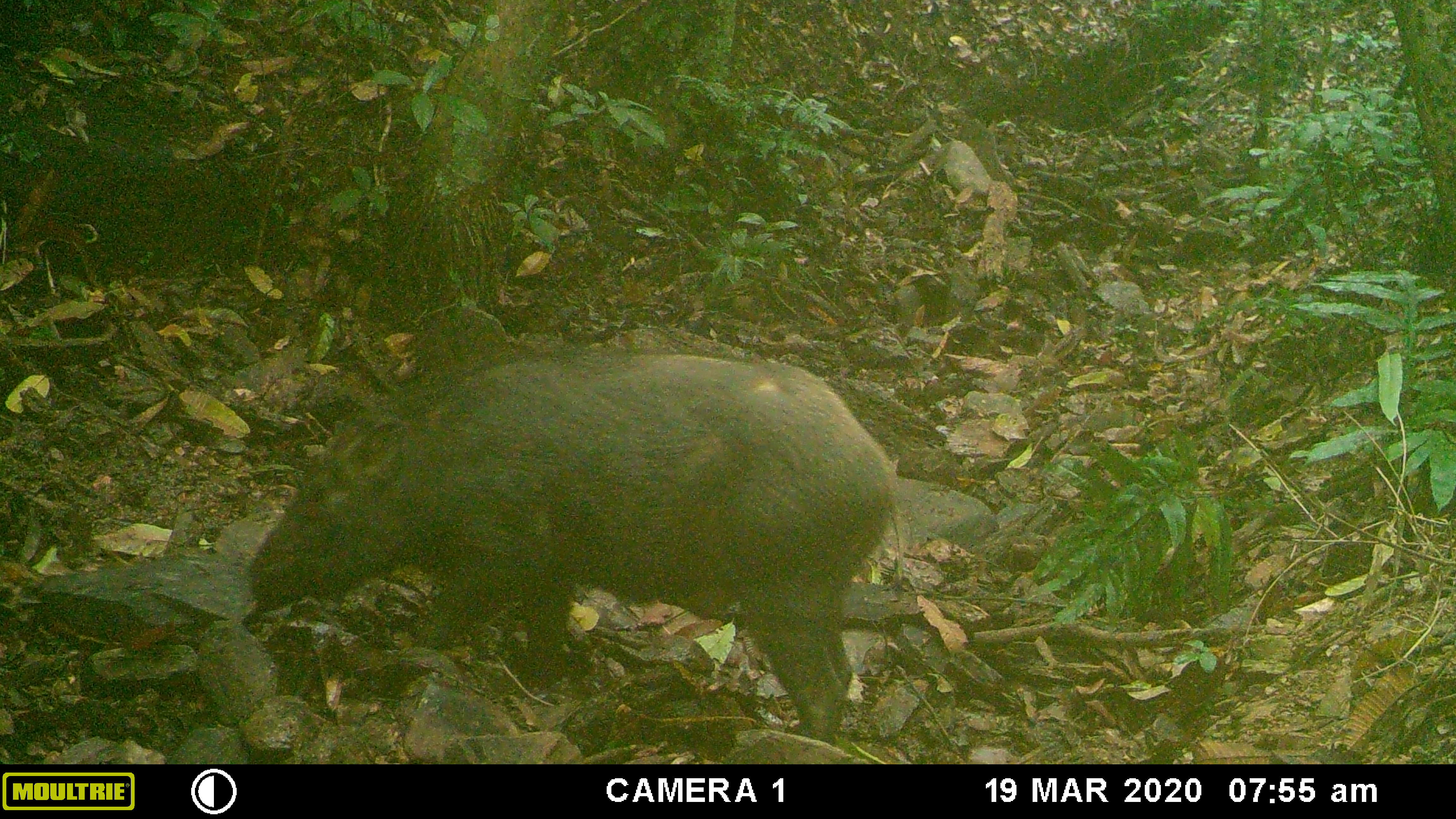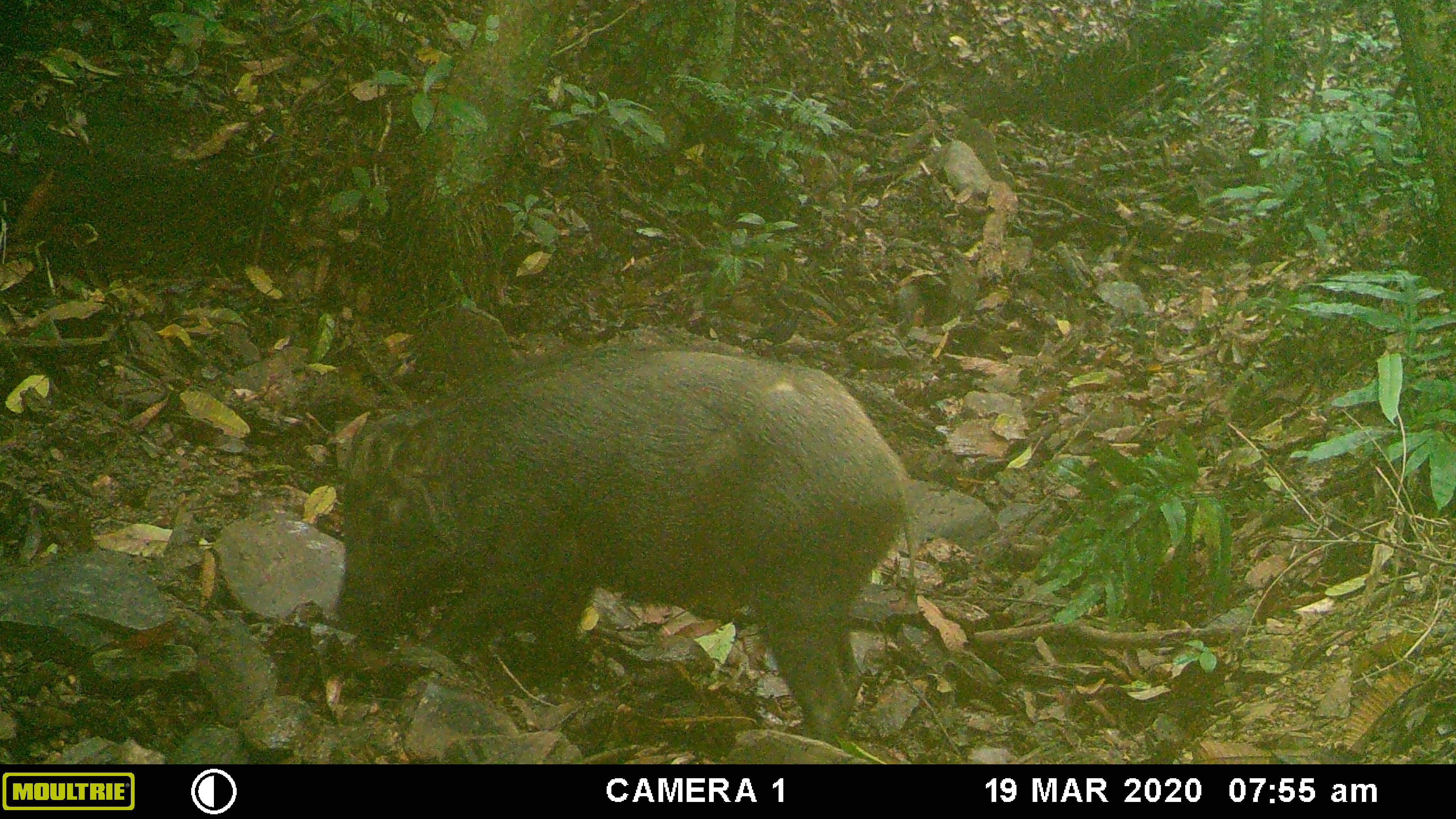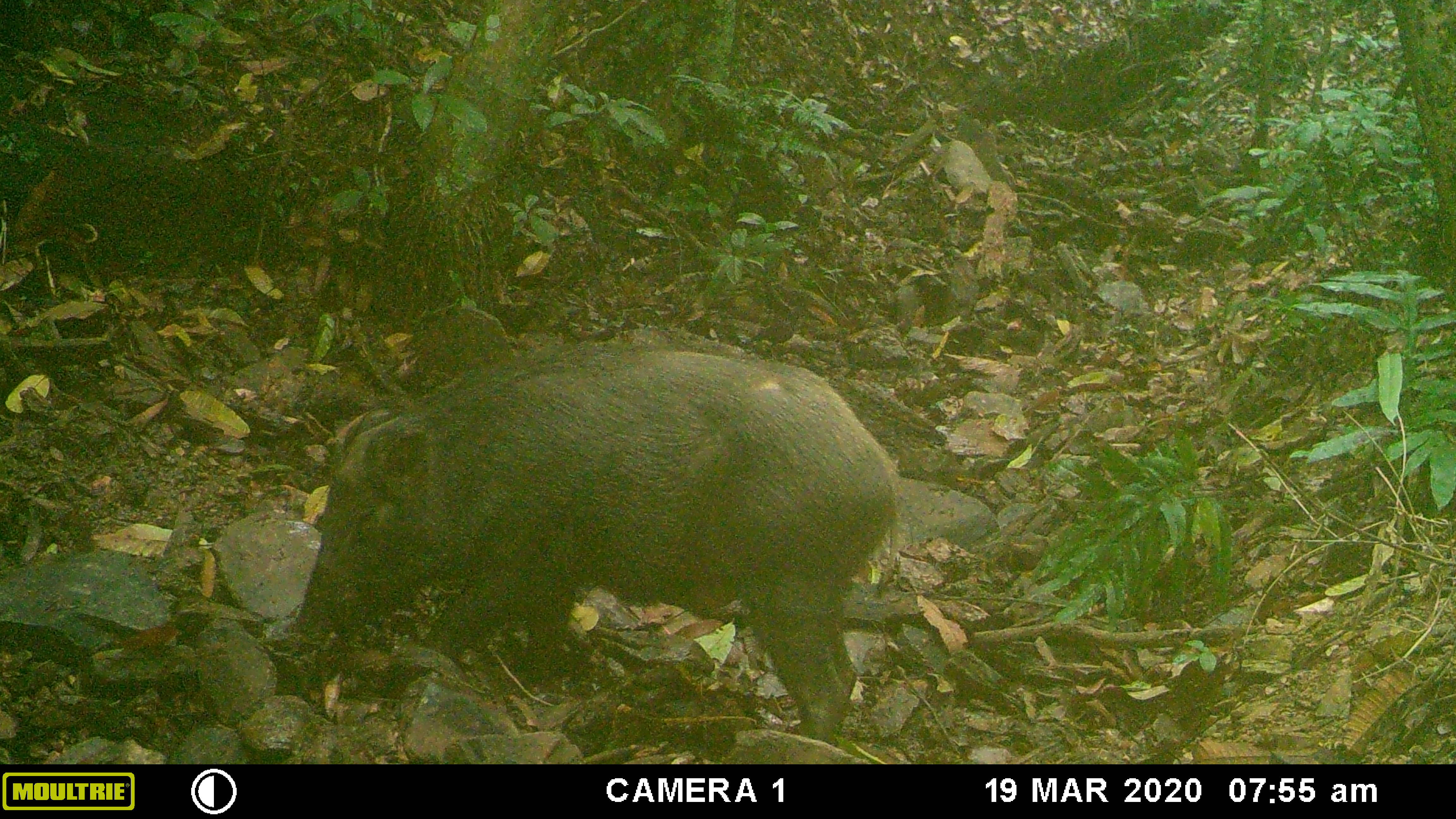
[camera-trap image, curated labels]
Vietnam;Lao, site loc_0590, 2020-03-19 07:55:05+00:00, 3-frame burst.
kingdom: Animalia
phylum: Chordata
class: Mammalia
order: Artiodactyla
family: Suidae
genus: Sus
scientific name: Sus scrofa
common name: eurasian wild pig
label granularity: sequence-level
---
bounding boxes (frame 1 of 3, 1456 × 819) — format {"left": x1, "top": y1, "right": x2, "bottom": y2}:
eurasian wild pig: {"left": 245, "top": 344, "right": 899, "bottom": 745}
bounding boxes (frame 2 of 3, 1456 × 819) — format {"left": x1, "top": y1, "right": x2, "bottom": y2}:
eurasian wild pig: {"left": 332, "top": 339, "right": 917, "bottom": 747}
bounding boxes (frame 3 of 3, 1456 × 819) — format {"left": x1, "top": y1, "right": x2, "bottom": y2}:
eurasian wild pig: {"left": 292, "top": 335, "right": 903, "bottom": 743}